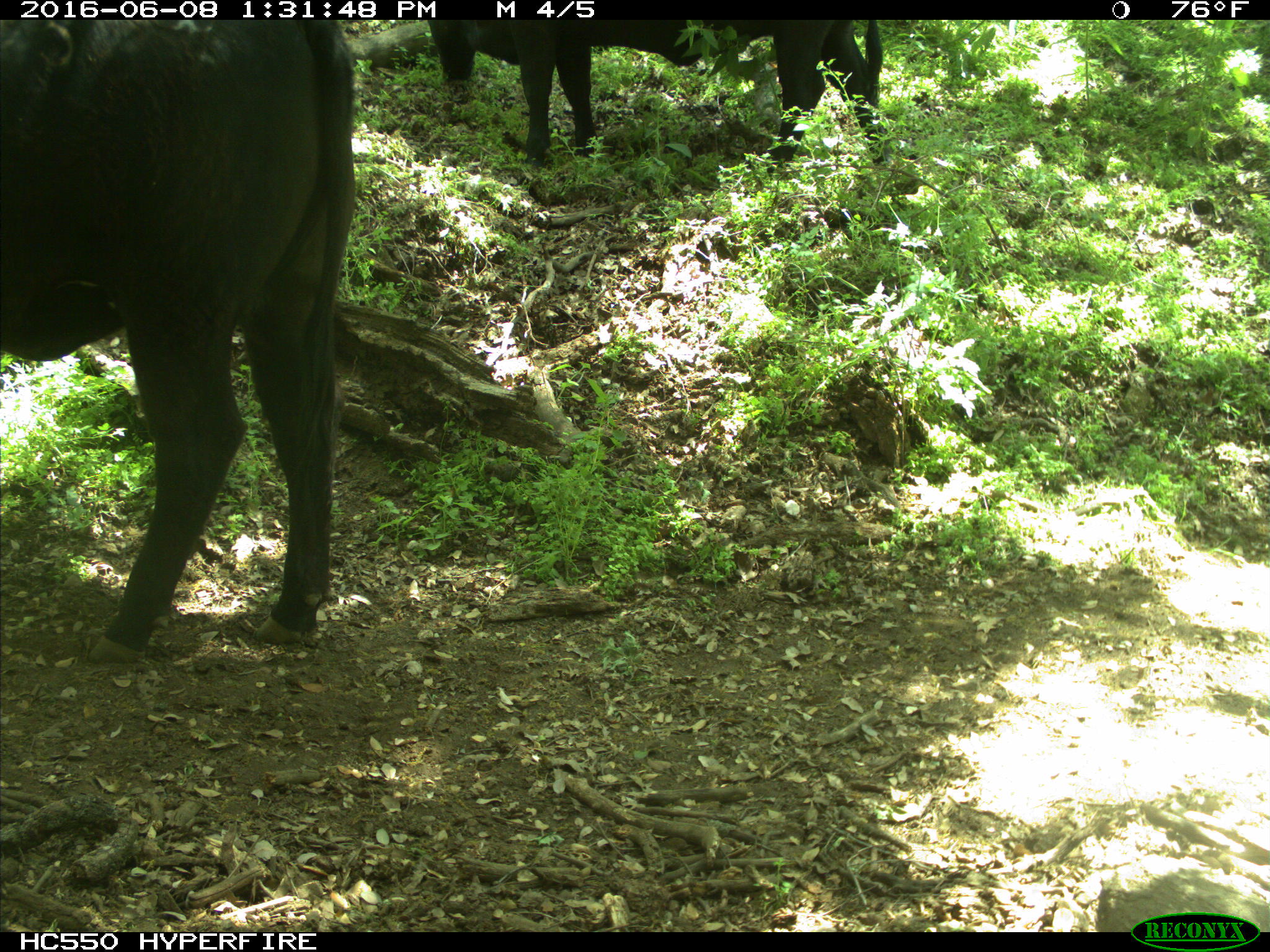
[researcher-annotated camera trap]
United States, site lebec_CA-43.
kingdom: Animalia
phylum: Chordata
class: Mammalia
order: Artiodactyla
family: Bovidae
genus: Bos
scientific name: Bos taurus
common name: domestic cow